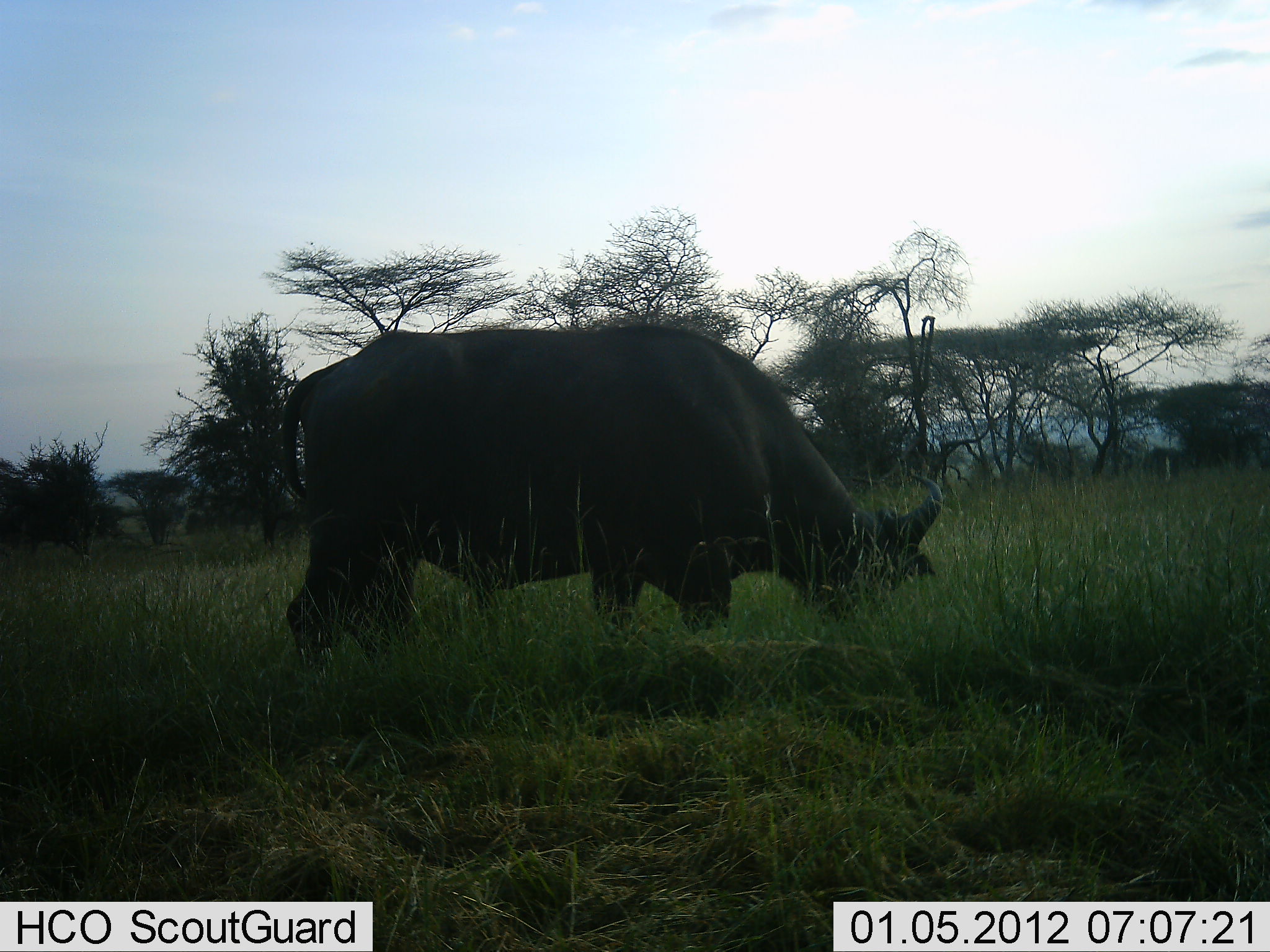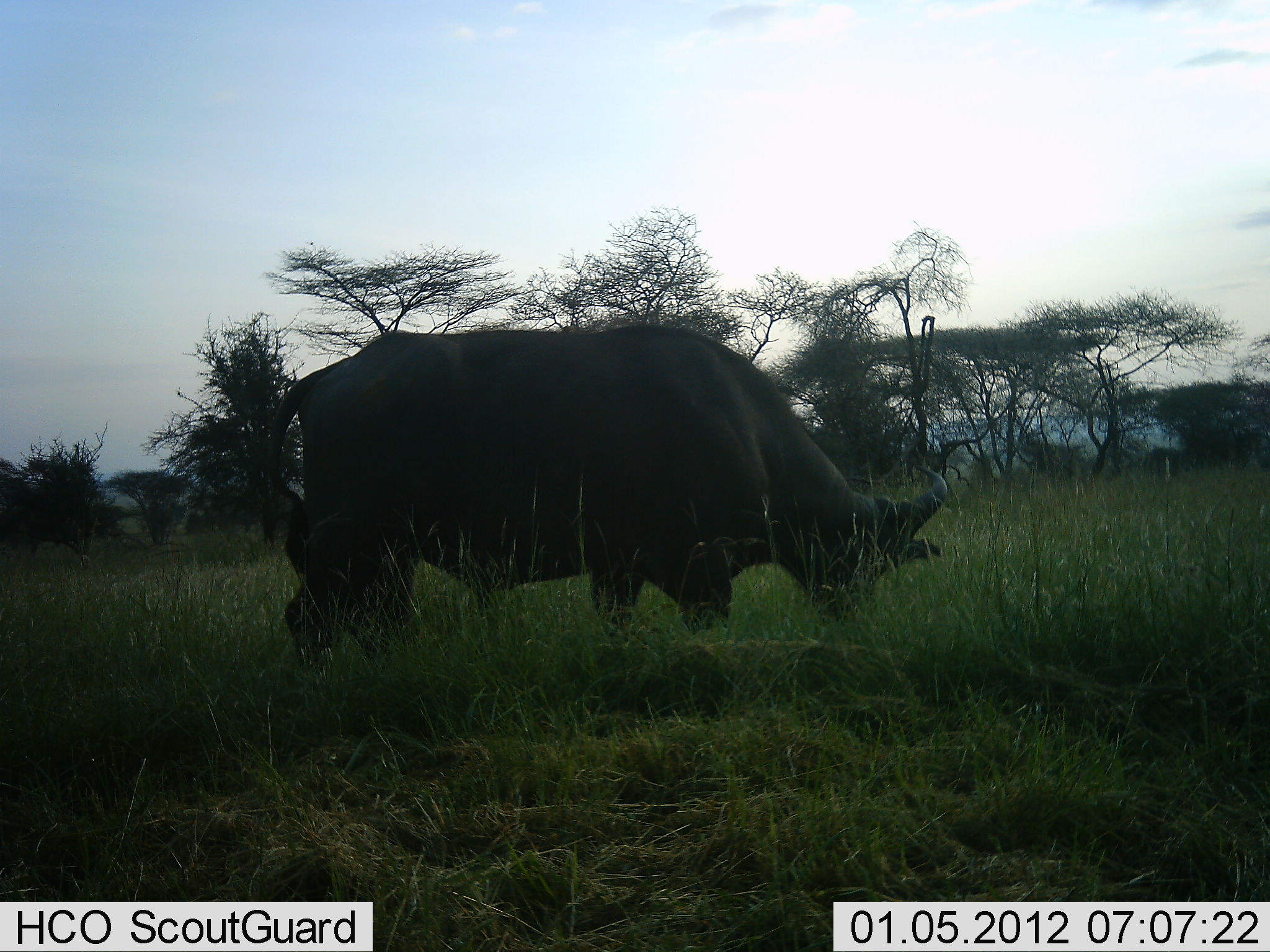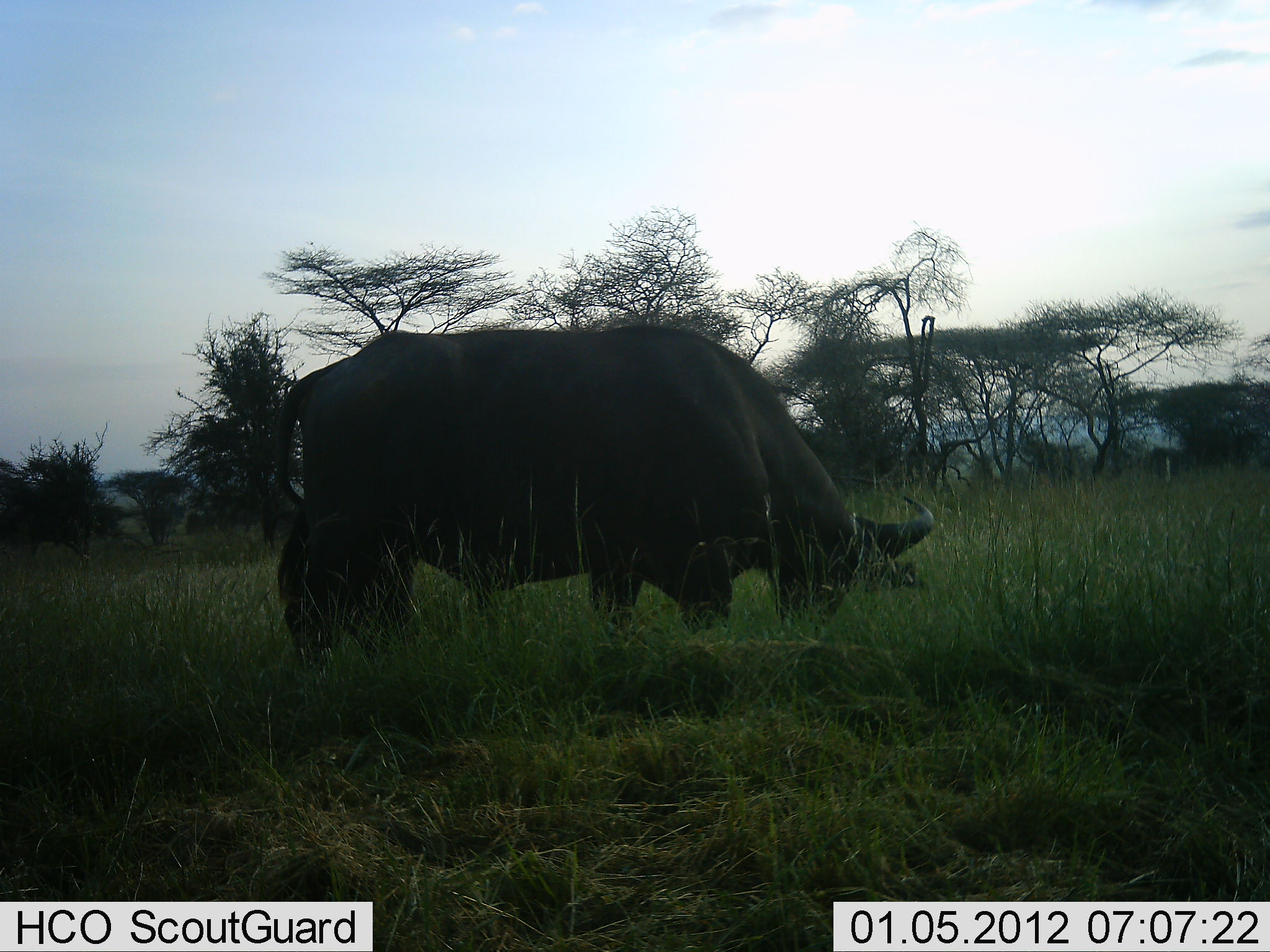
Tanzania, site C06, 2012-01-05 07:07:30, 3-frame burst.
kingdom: Animalia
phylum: Chordata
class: Mammalia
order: Artiodactyla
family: Bovidae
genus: Syncerus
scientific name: Syncerus caffer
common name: cape buffalo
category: buffalo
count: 1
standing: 15%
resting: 0%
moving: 5%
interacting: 0%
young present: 0%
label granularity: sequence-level